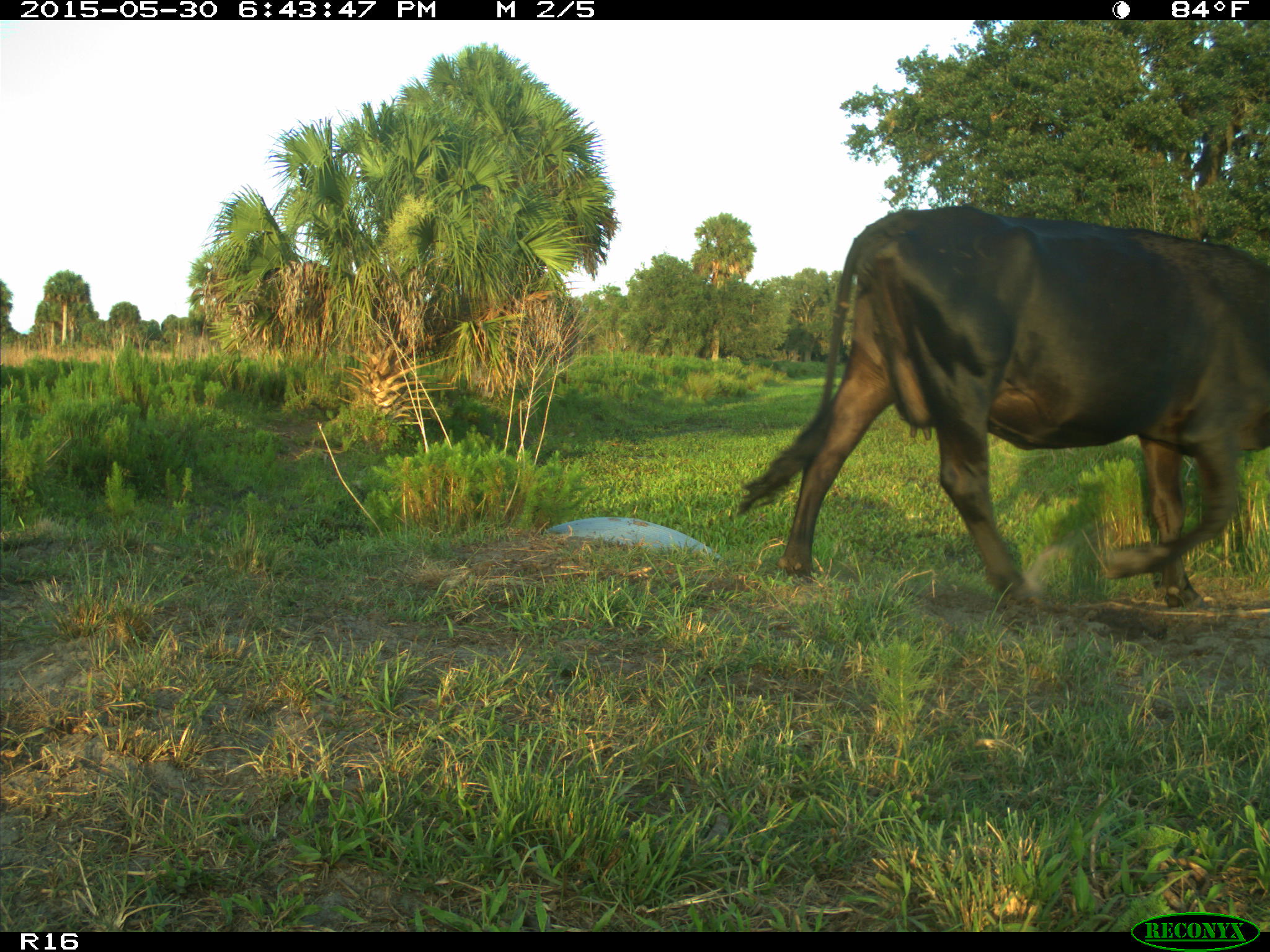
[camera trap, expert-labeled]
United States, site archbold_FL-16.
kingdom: Animalia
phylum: Chordata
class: Mammalia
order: Artiodactyla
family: Bovidae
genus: Bos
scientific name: Bos taurus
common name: domestic cow